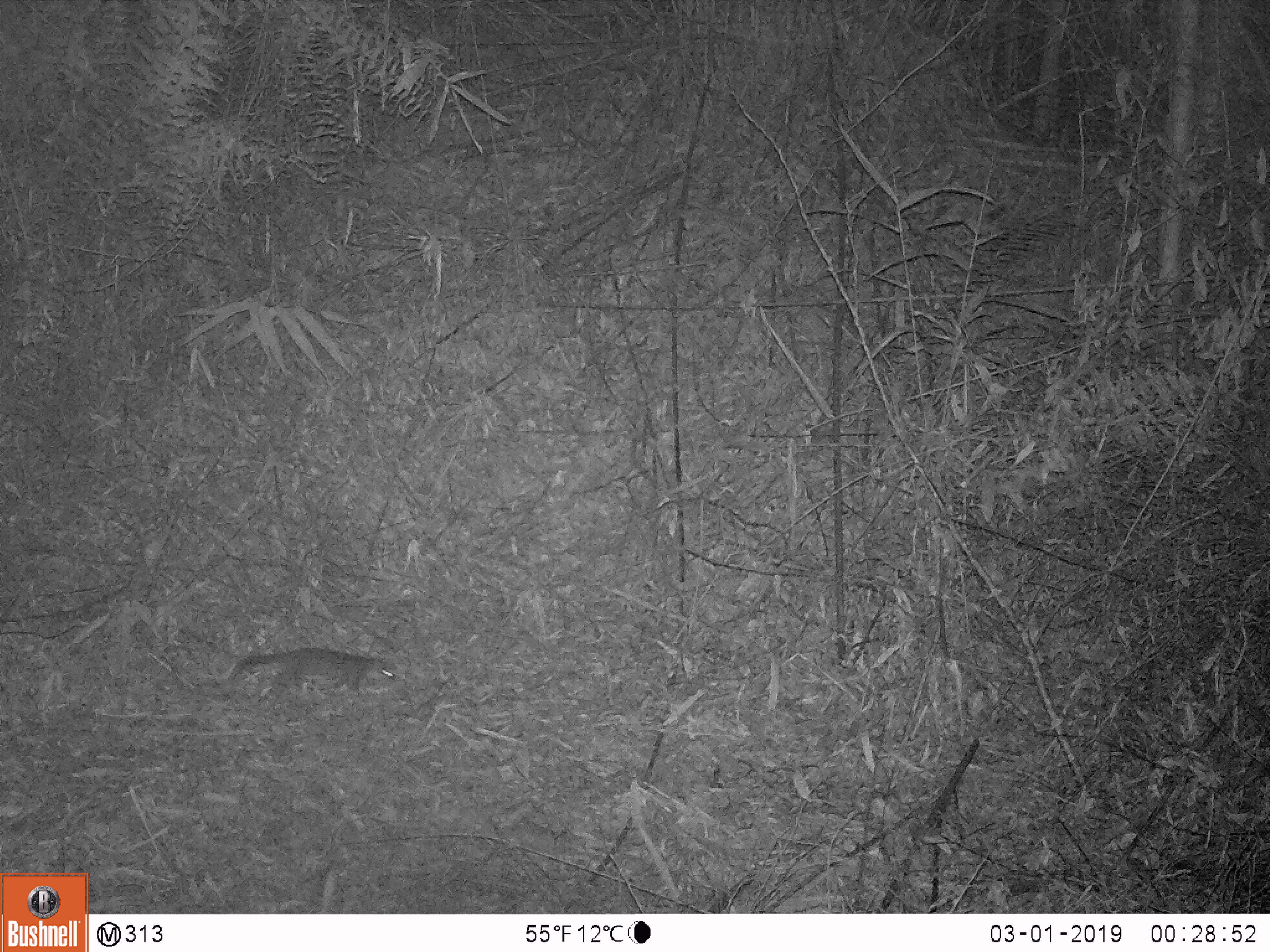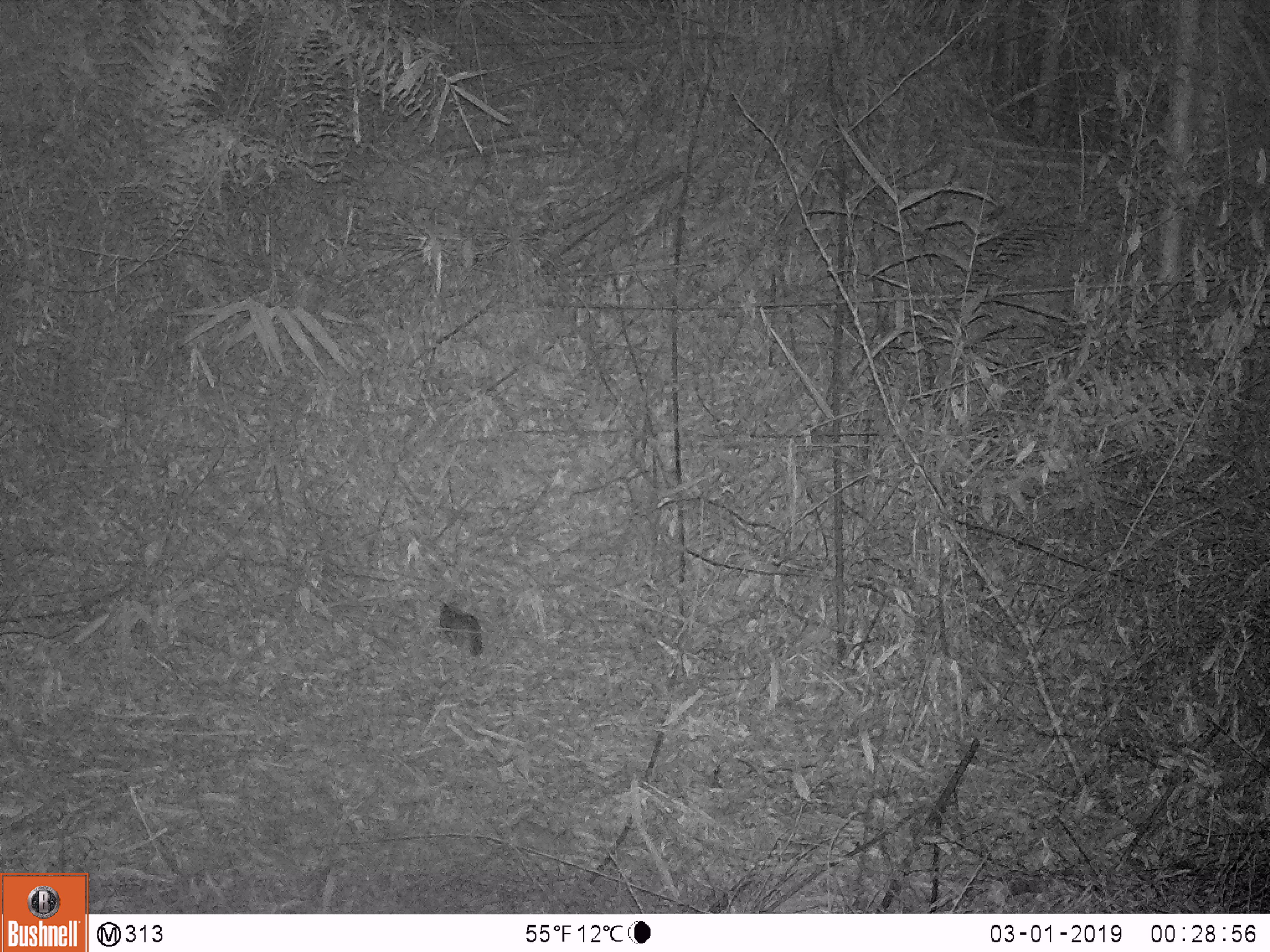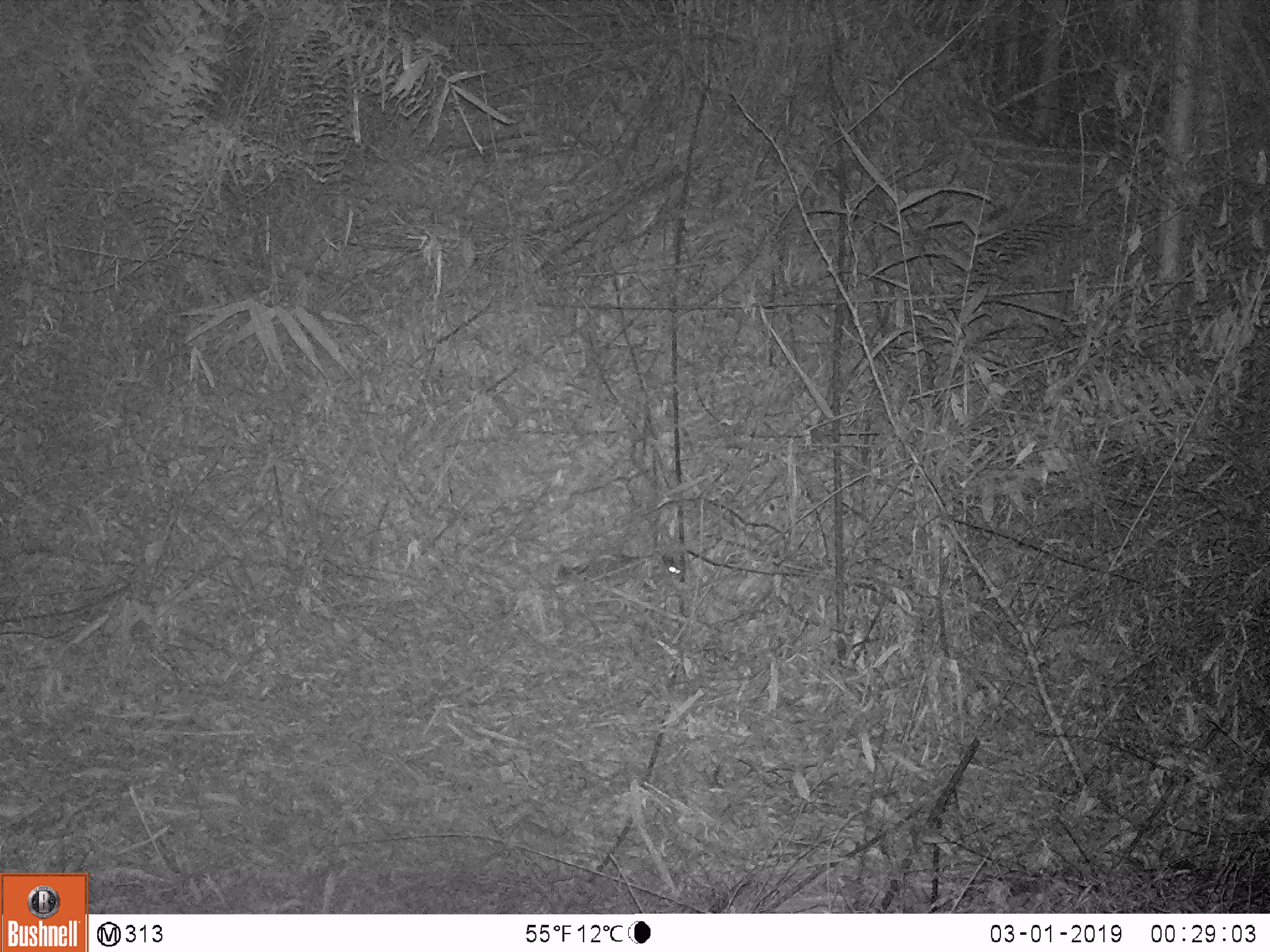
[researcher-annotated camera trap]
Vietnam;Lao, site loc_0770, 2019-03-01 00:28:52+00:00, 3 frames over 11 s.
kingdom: Animalia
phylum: Chordata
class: Mammalia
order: Carnivora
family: Mustelidae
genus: Melogale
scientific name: Melogale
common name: ferret badger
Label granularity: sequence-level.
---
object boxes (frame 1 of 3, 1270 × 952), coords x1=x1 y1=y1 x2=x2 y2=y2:
ferret badger: x1=227 y1=647 x2=398 y2=692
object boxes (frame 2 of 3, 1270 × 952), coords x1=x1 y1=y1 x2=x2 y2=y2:
ferret badger: x1=439 y1=602 x2=483 y2=656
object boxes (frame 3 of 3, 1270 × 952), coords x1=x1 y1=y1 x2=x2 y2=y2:
ferret badger: x1=555 y1=554 x2=684 y2=582